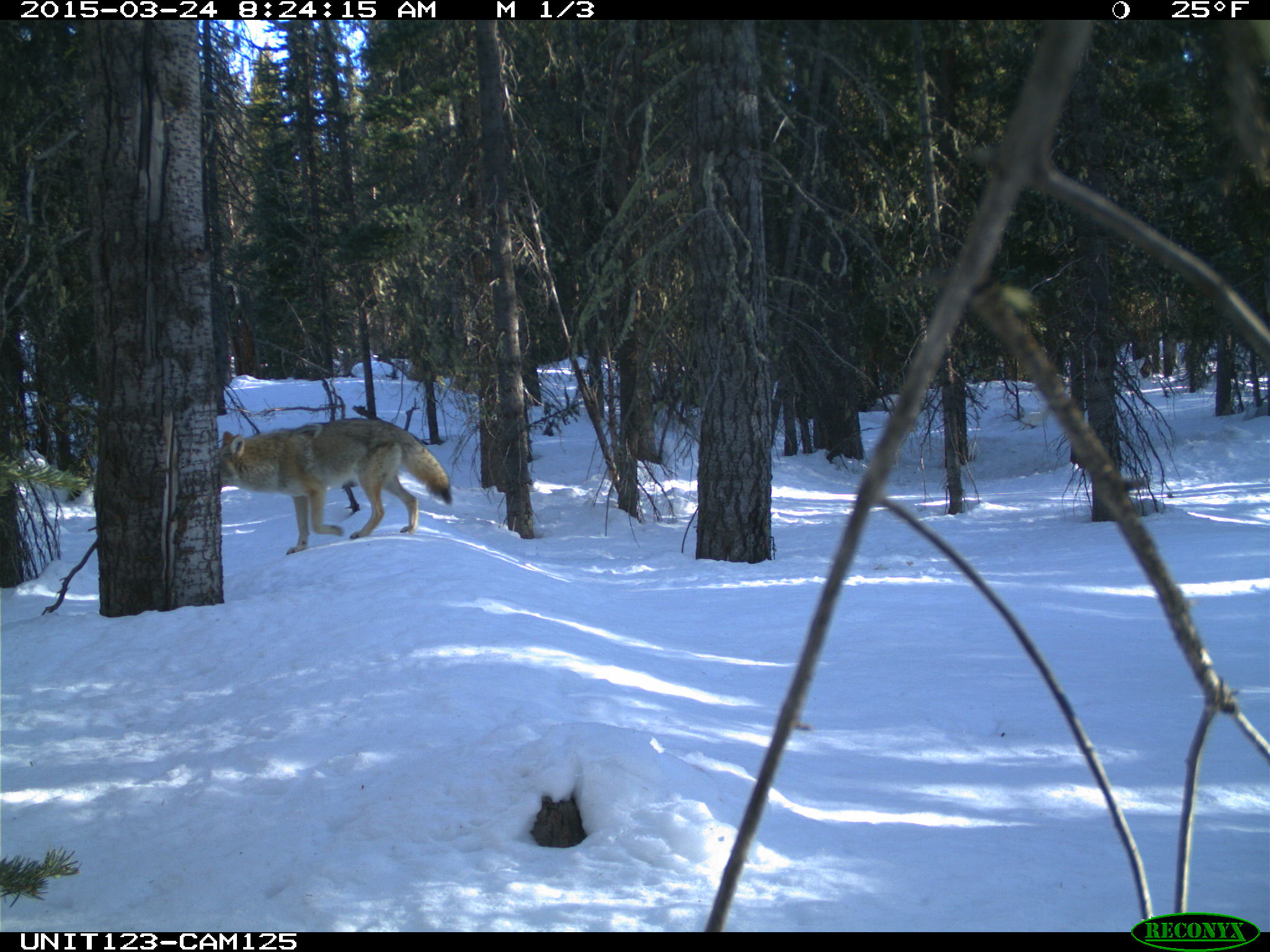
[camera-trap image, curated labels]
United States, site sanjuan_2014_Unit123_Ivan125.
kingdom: Animalia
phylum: Chordata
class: Mammalia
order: Carnivora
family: Canidae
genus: Canis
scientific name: Canis latrans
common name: coyote